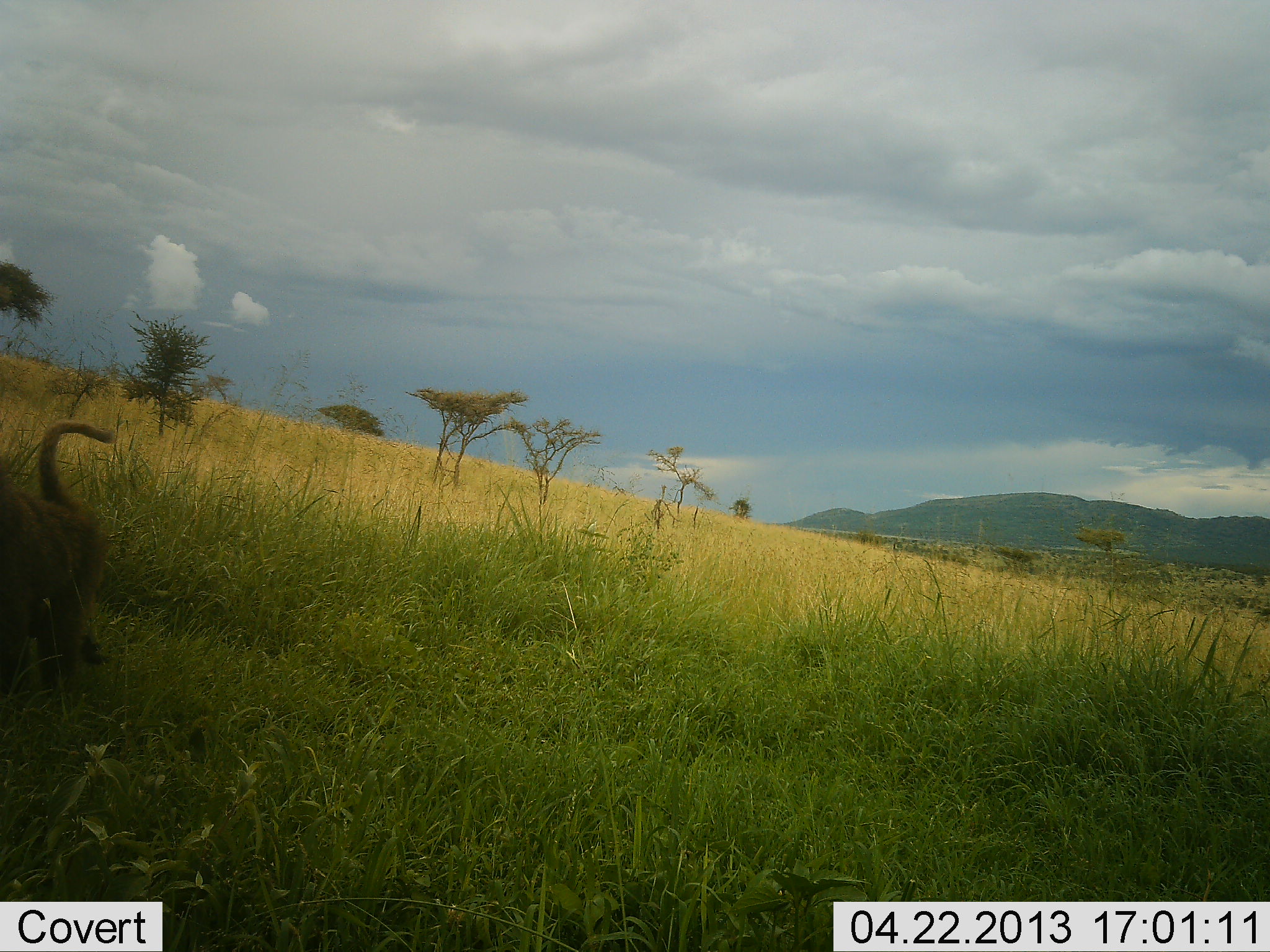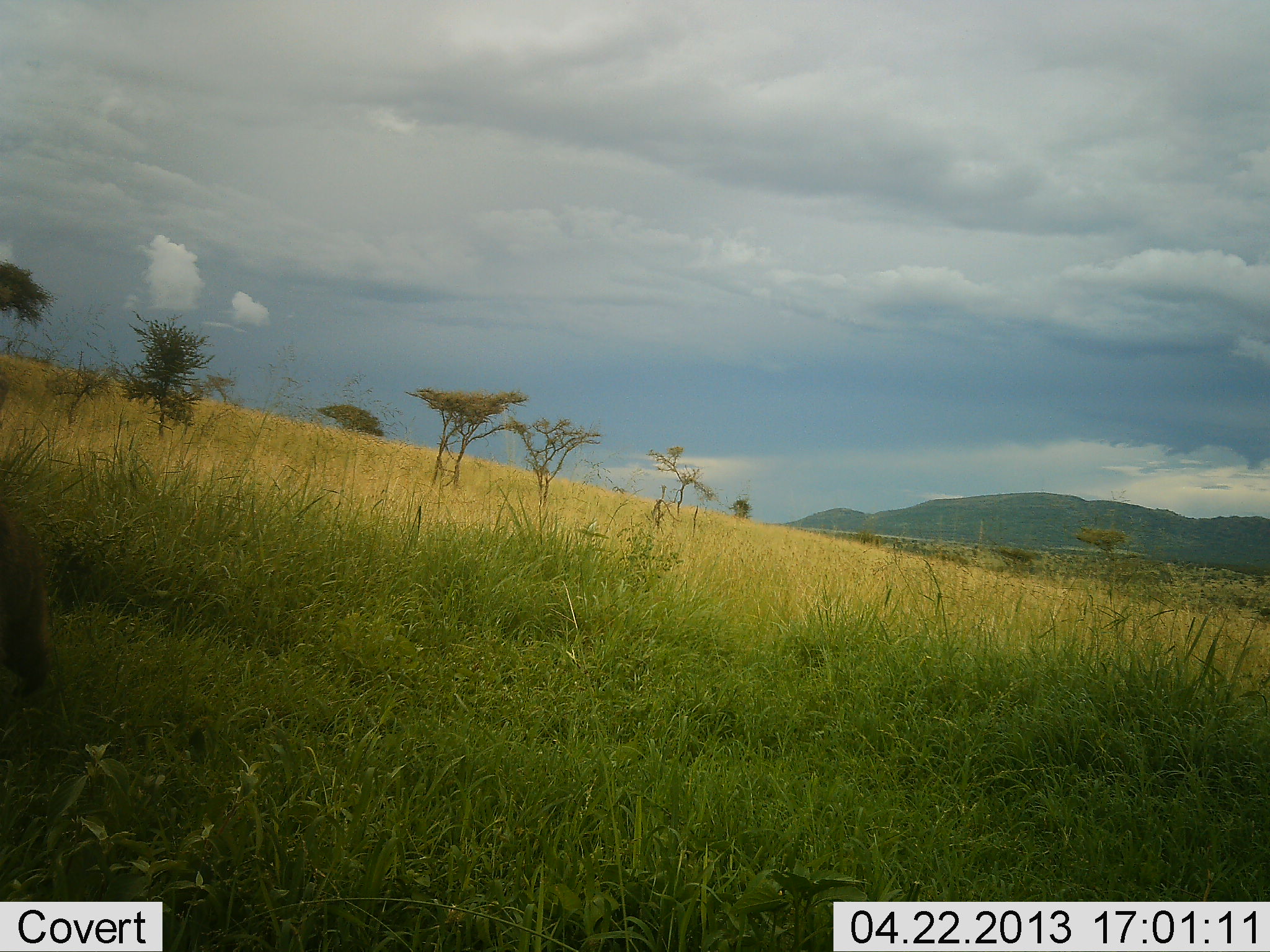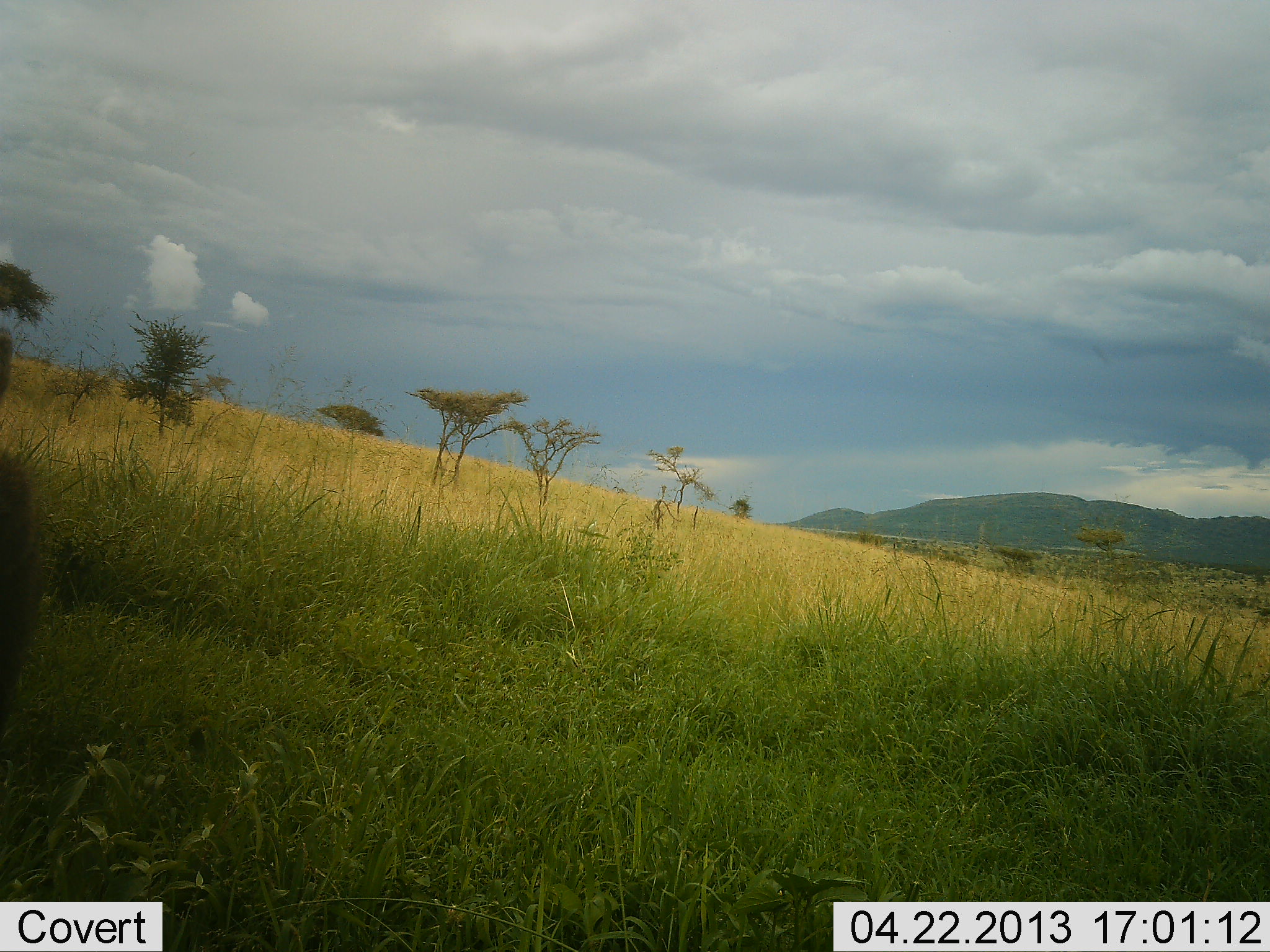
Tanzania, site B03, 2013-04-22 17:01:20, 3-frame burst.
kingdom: Animalia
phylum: Chordata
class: Mammalia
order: Primates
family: Cercopithecidae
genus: Papio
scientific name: Papio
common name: baboon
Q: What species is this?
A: Baboon (Papio).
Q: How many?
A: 1.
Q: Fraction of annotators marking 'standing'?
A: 0%.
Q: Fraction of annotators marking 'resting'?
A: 0%.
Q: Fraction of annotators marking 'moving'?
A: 100%.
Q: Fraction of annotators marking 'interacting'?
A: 0%.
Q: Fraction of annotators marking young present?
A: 0%.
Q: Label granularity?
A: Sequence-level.